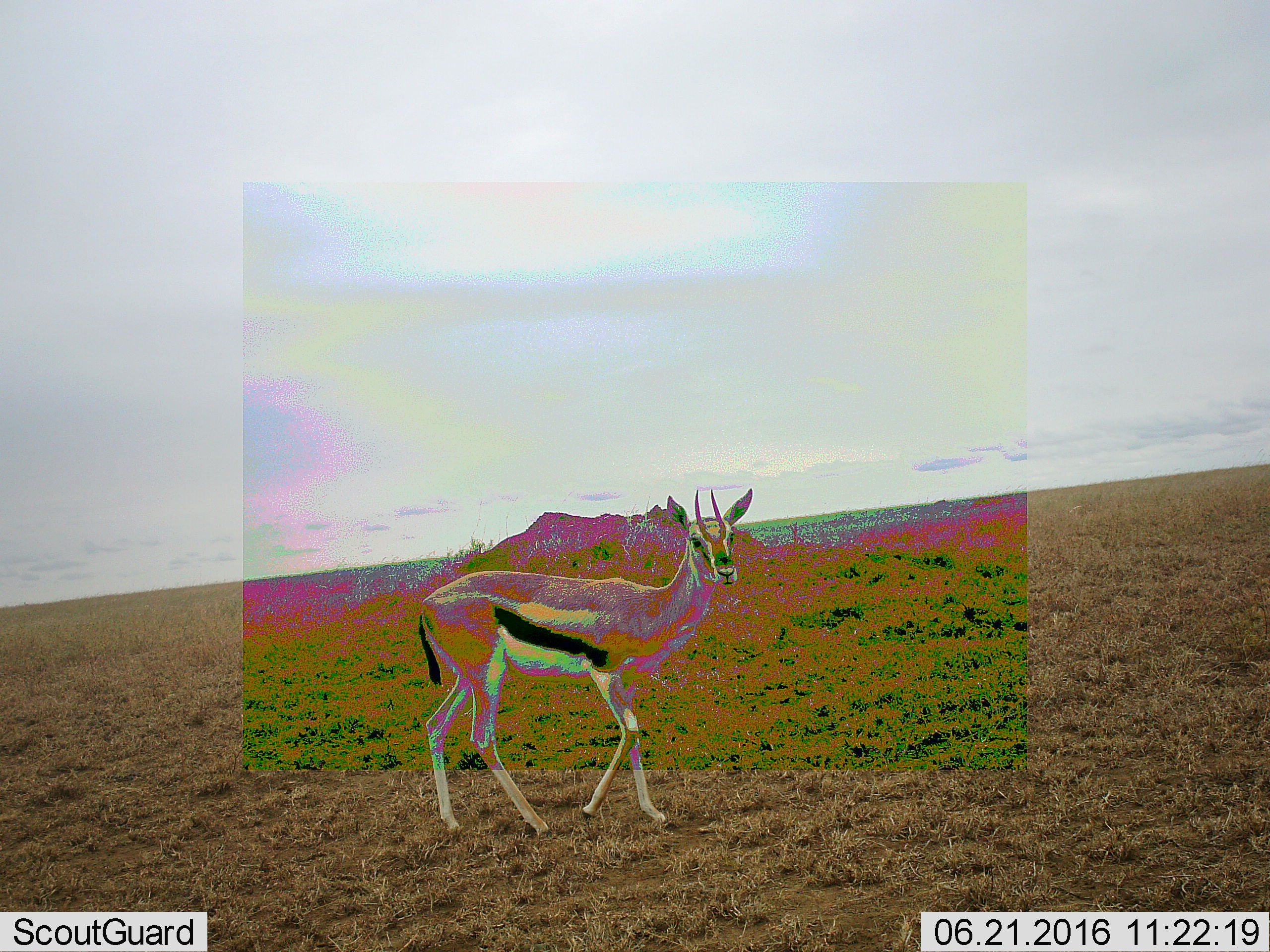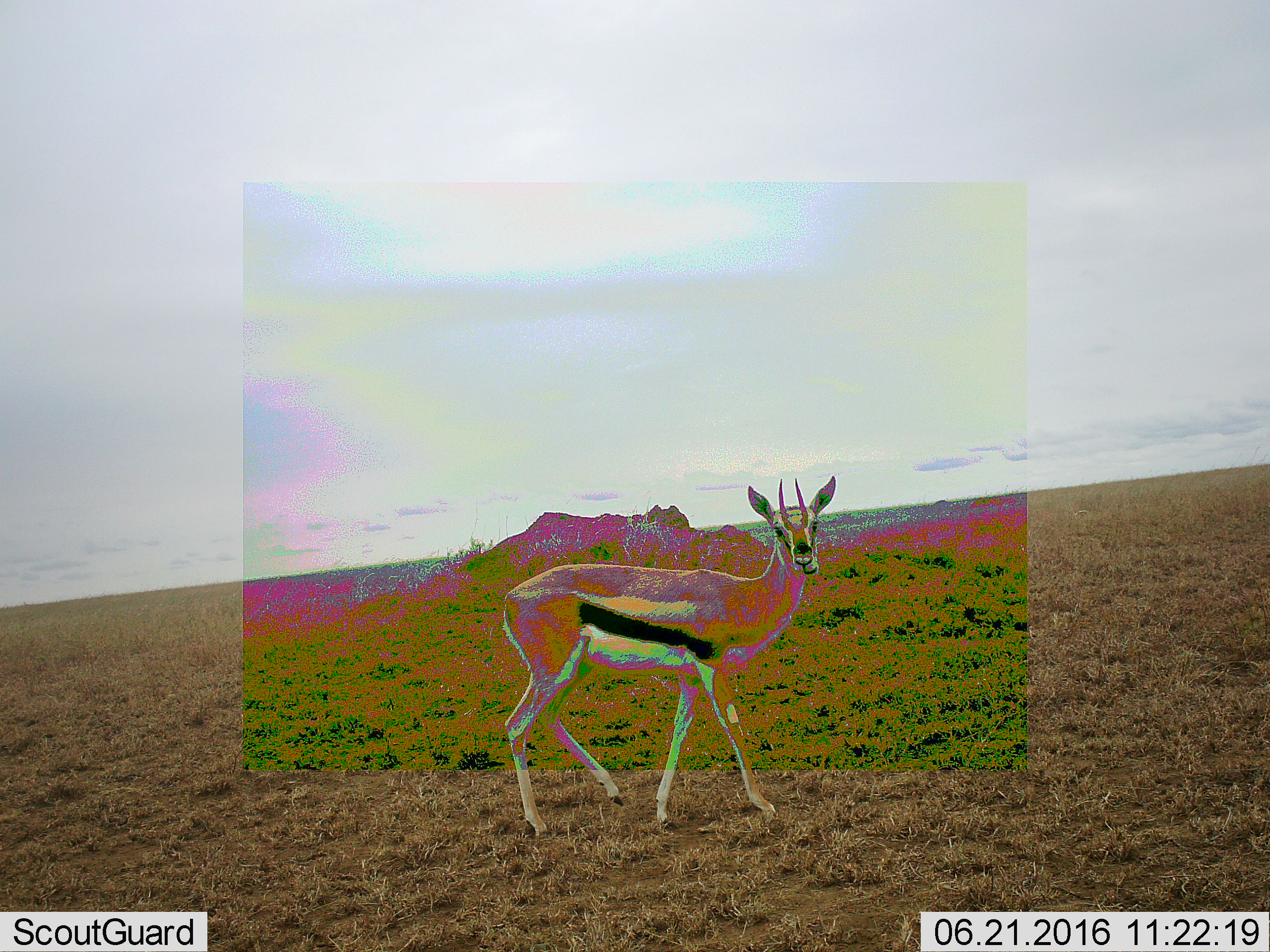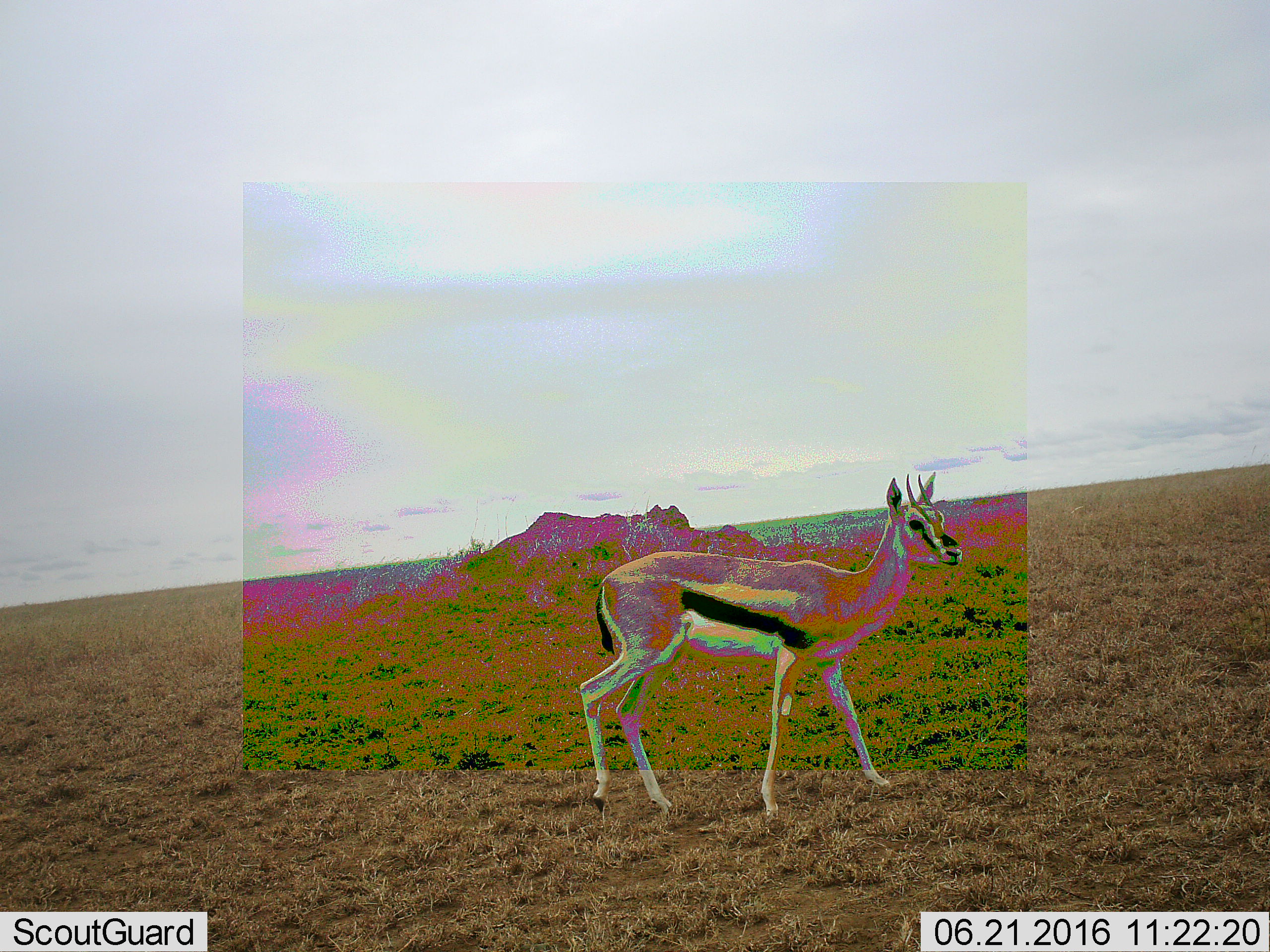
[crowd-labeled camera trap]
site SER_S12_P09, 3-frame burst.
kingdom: Animalia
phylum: Chordata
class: Mammalia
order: Artiodactyla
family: Bovidae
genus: Eudorcas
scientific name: Eudorcas thomsonii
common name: thomson's gazelle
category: gazellethomsons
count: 1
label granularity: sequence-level